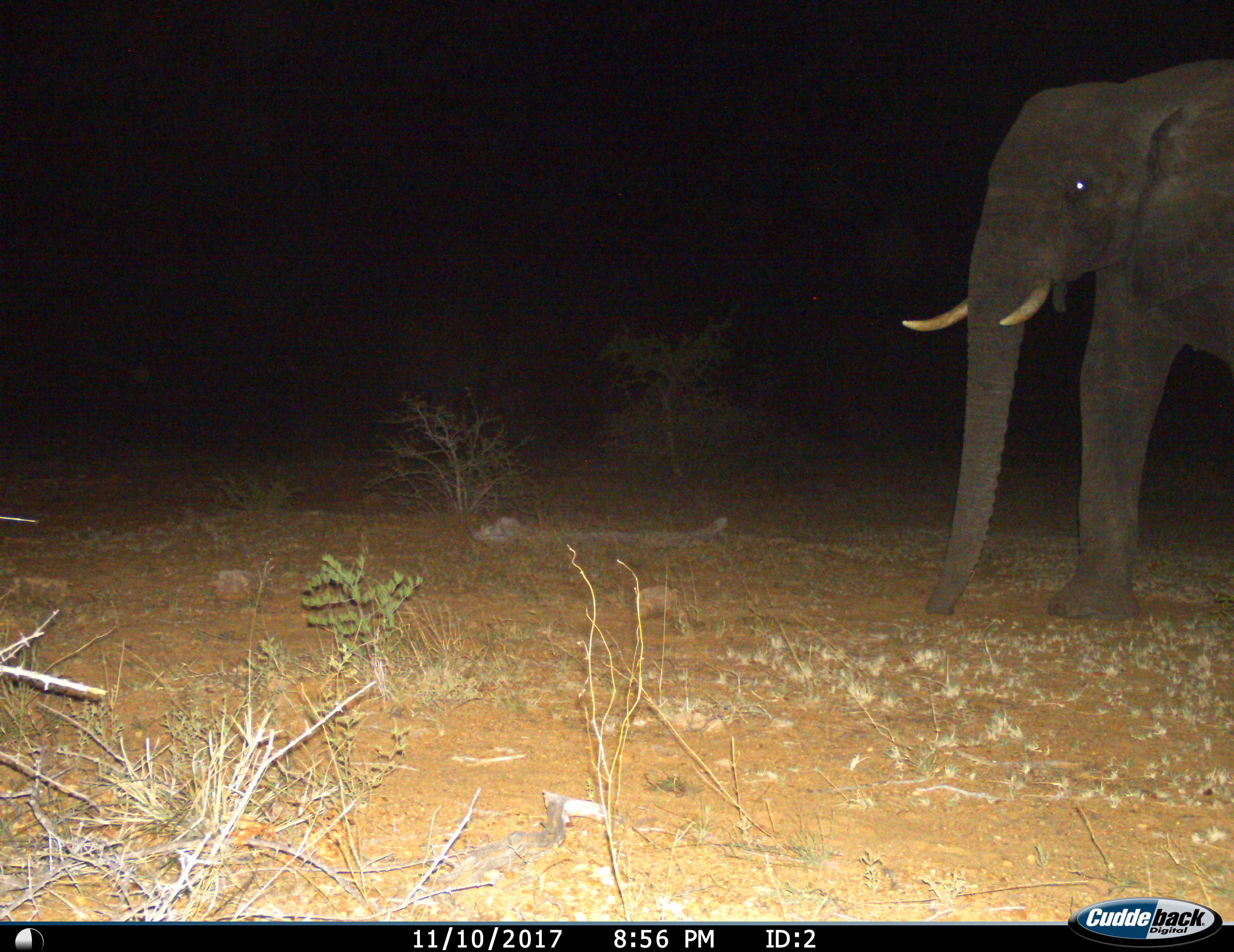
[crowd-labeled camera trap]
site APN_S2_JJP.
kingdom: Animalia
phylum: Chordata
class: Mammalia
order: Proboscidea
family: Elephantidae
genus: Loxodonta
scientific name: Loxodonta africana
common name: african bush elephant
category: elephant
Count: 1.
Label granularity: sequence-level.